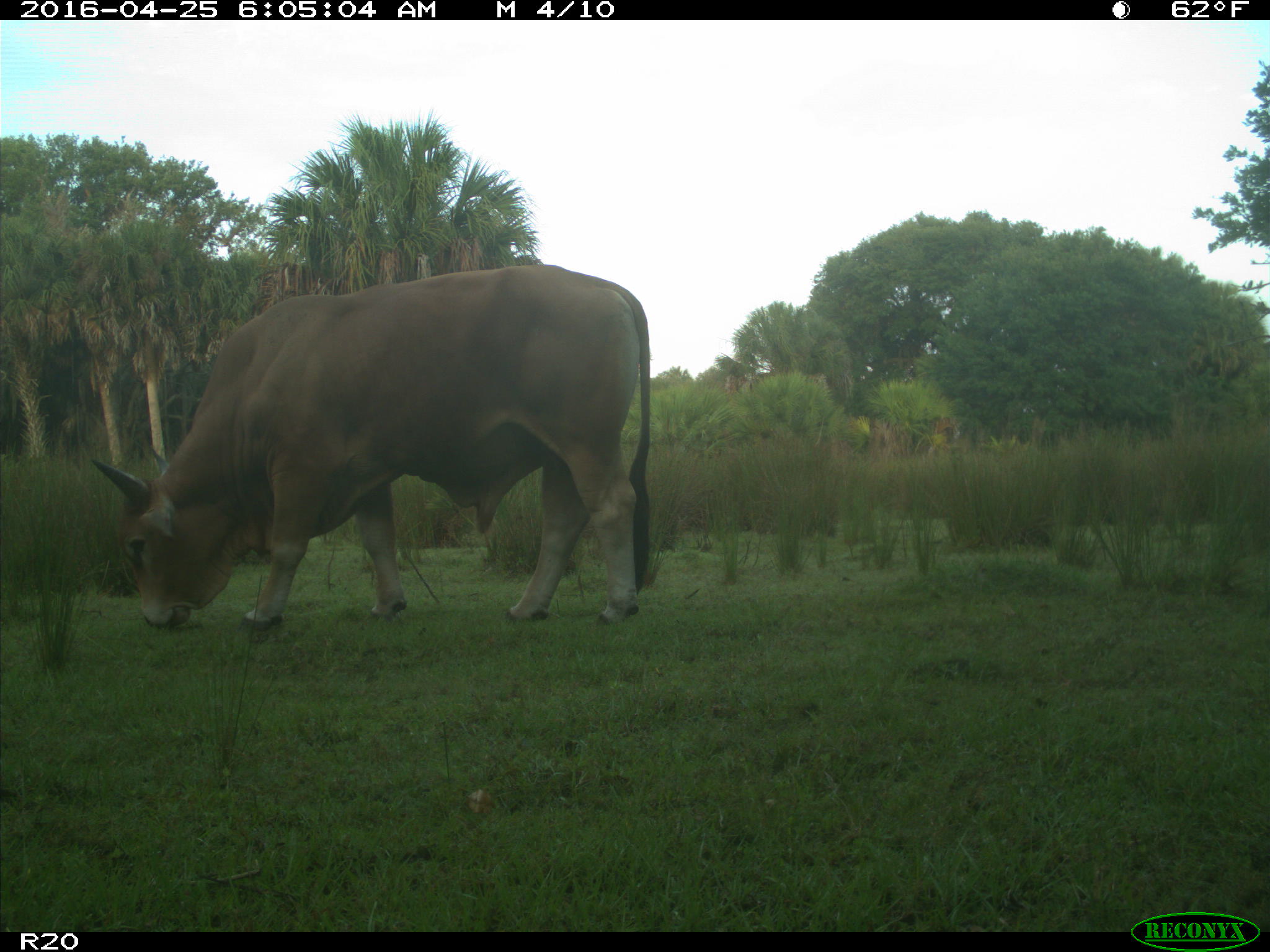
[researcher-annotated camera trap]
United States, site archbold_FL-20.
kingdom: Animalia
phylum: Chordata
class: Mammalia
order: Artiodactyla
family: Bovidae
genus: Bos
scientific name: Bos taurus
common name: domestic cow